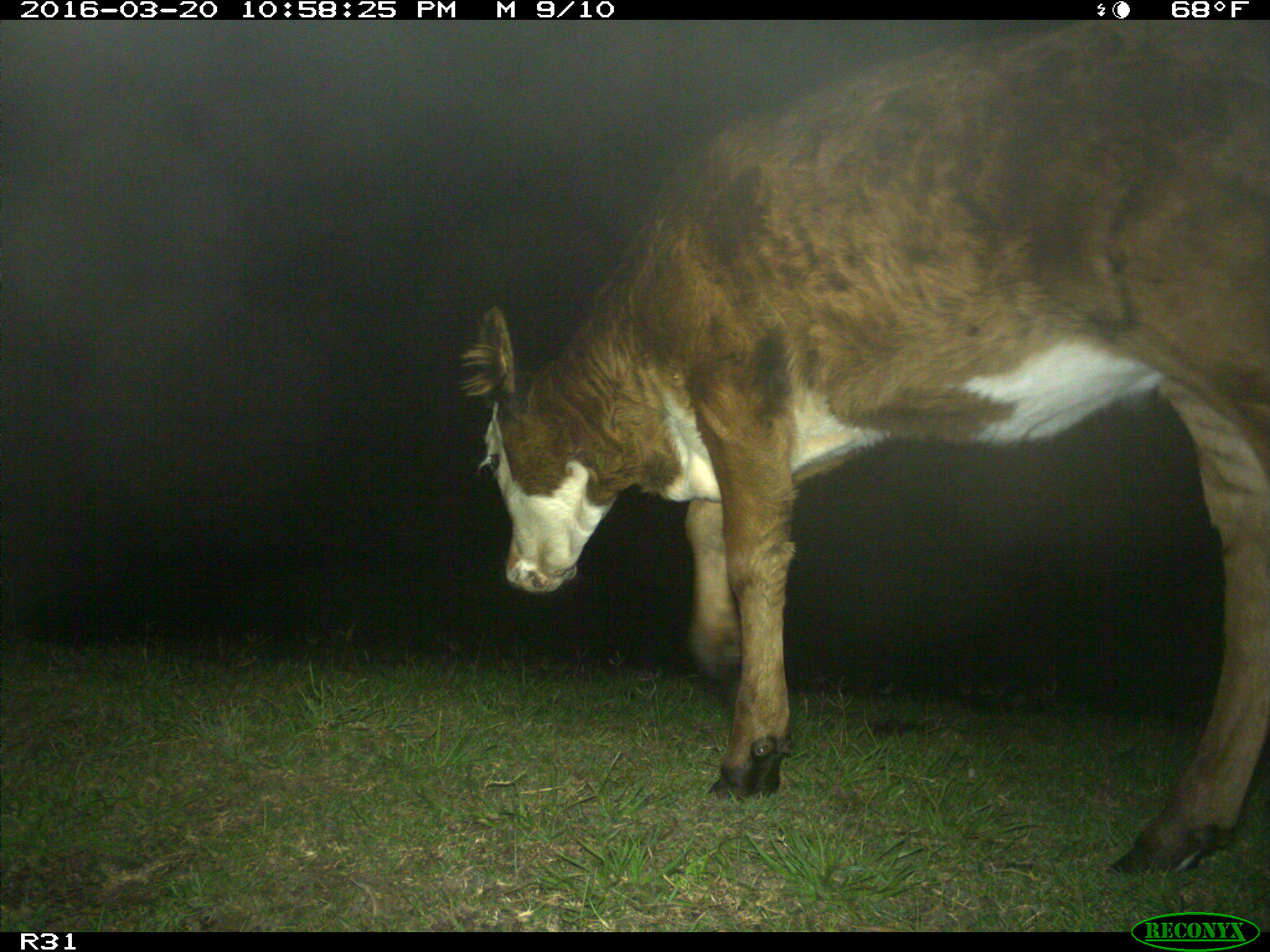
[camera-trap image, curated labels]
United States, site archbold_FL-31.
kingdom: Animalia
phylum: Chordata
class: Mammalia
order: Artiodactyla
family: Bovidae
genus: Bos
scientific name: Bos taurus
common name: domestic cow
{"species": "Bos taurus (domestic cow)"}